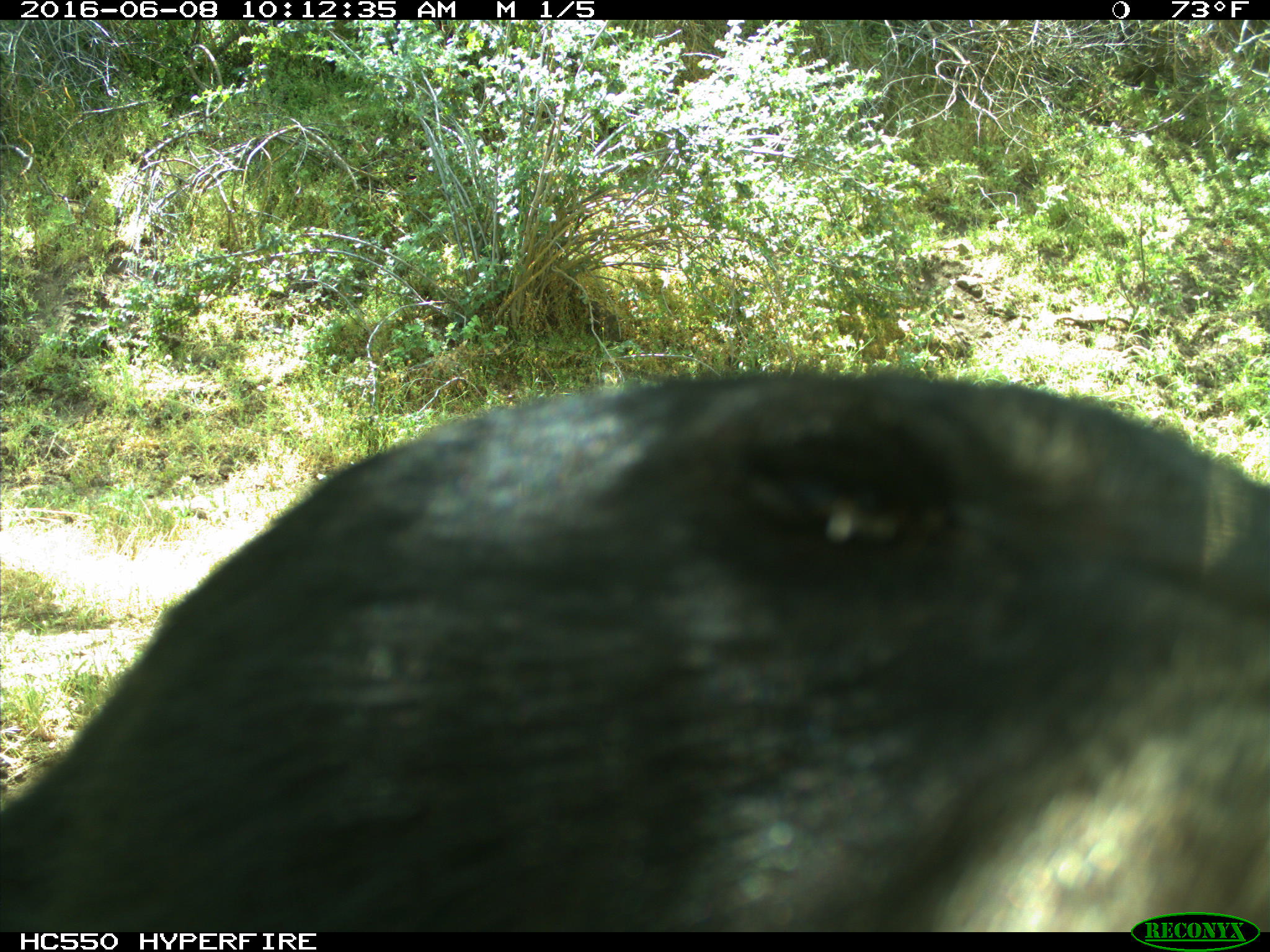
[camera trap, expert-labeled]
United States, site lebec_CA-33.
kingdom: Animalia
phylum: Chordata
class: Mammalia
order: Carnivora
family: Ursidae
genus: Ursus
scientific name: Ursus americanus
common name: american black bear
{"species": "Ursus americanus (american black bear)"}